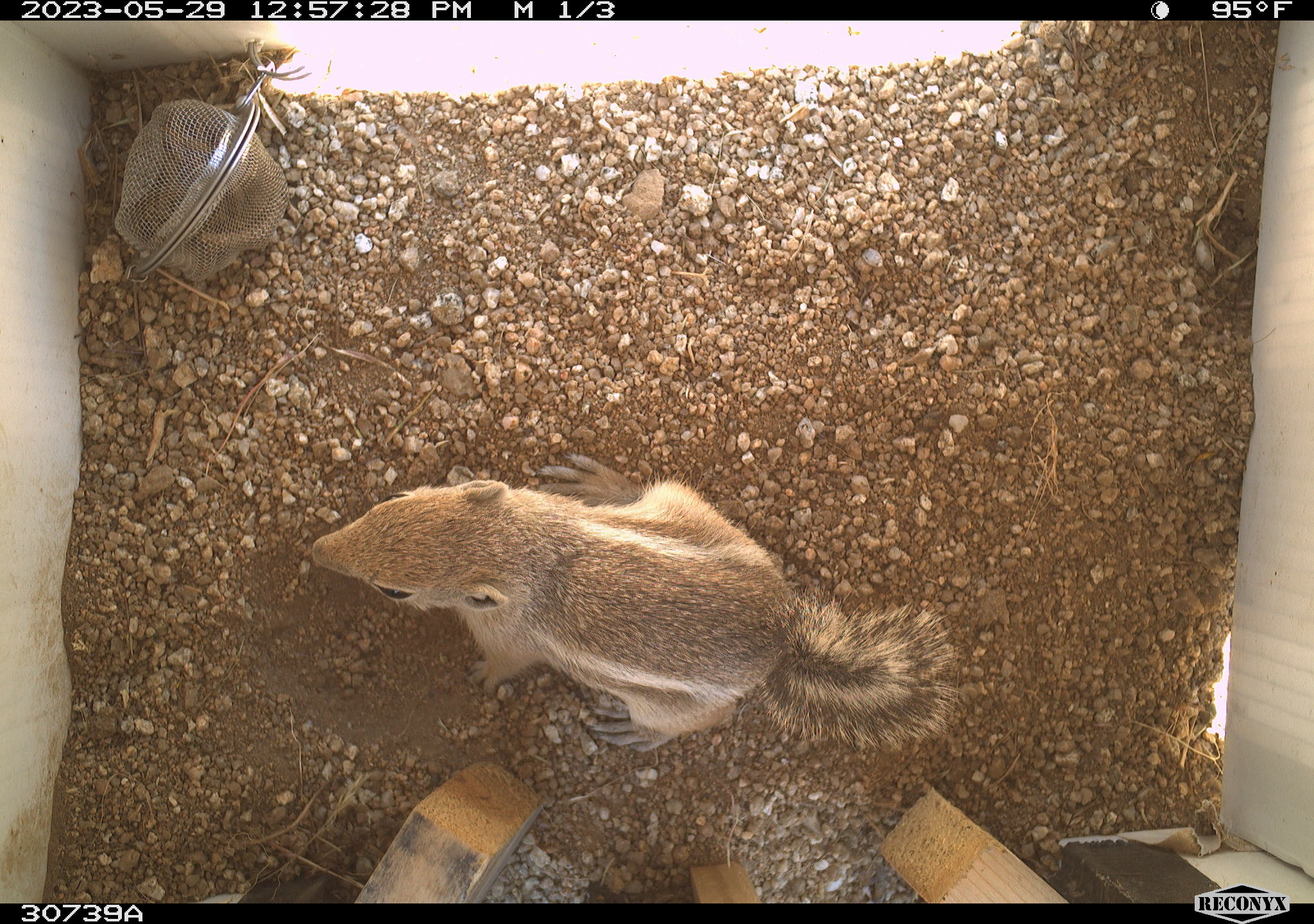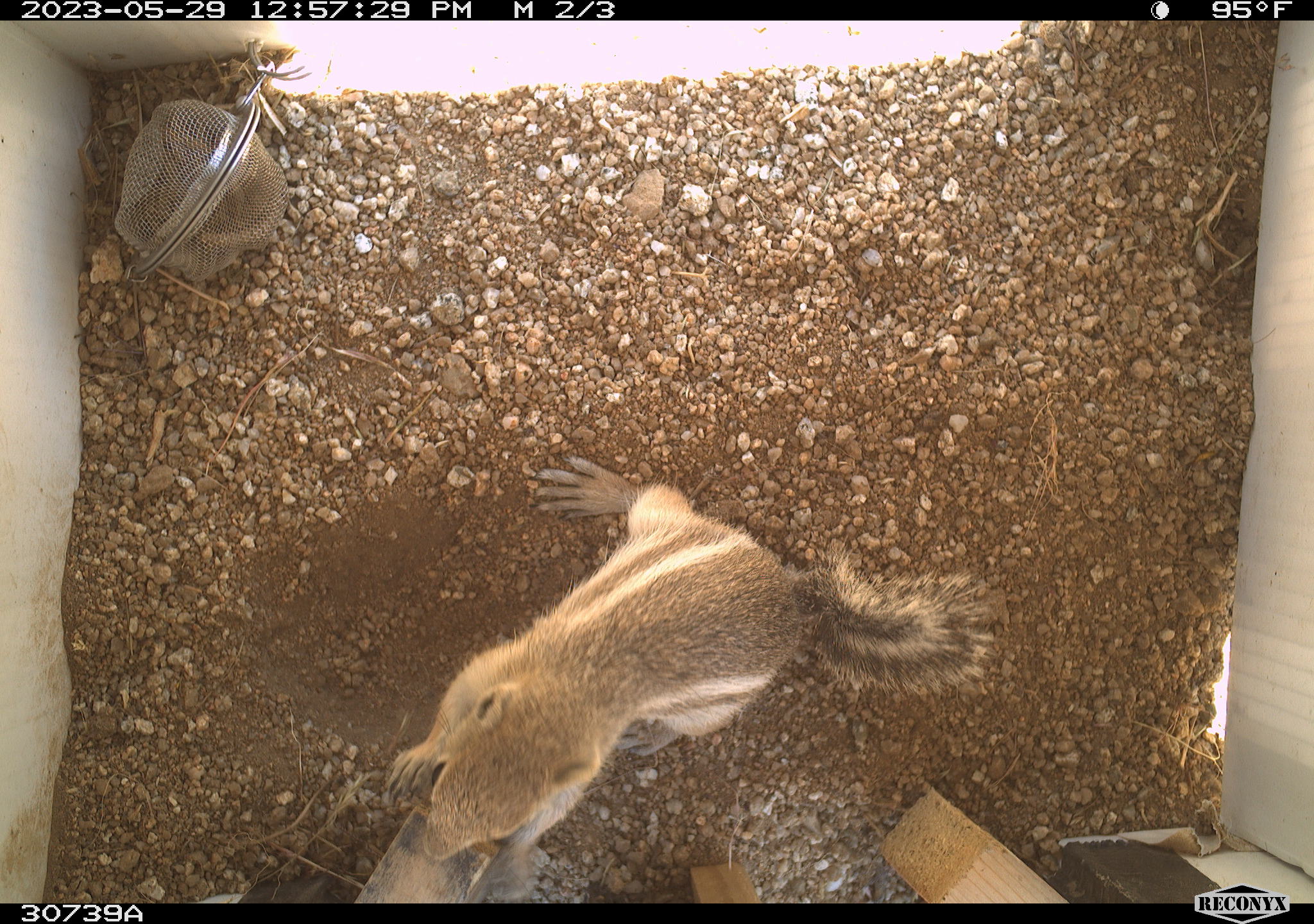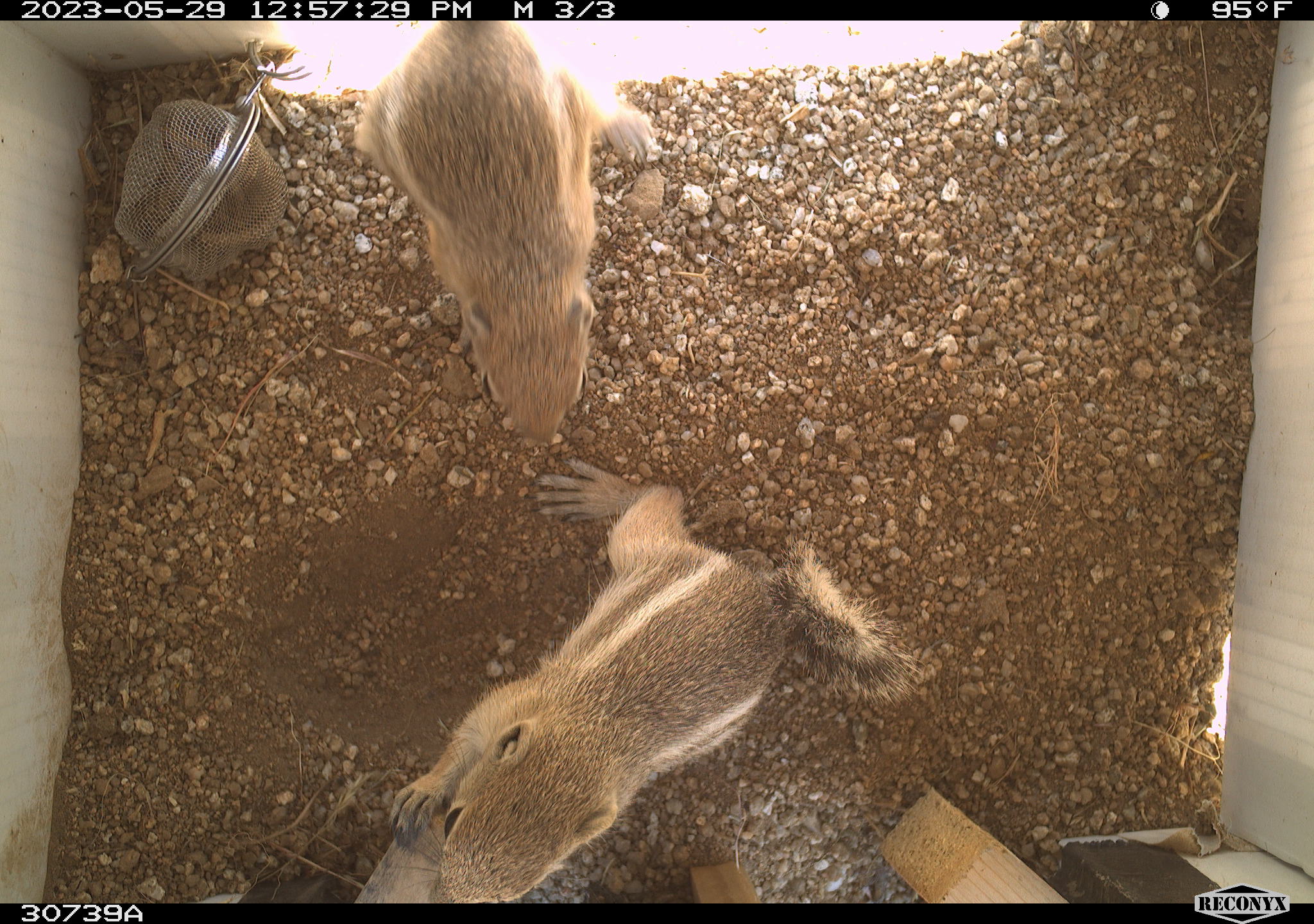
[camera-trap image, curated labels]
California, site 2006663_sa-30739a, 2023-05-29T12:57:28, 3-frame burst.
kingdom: Animalia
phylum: Chordata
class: Mammalia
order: Rodentia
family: Sciuridae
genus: Ammospermophilus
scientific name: Ammospermophilus leucurus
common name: white-tailed antelope squirrel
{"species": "white-tailed antelope squirrel (Ammospermophilus leucurus)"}